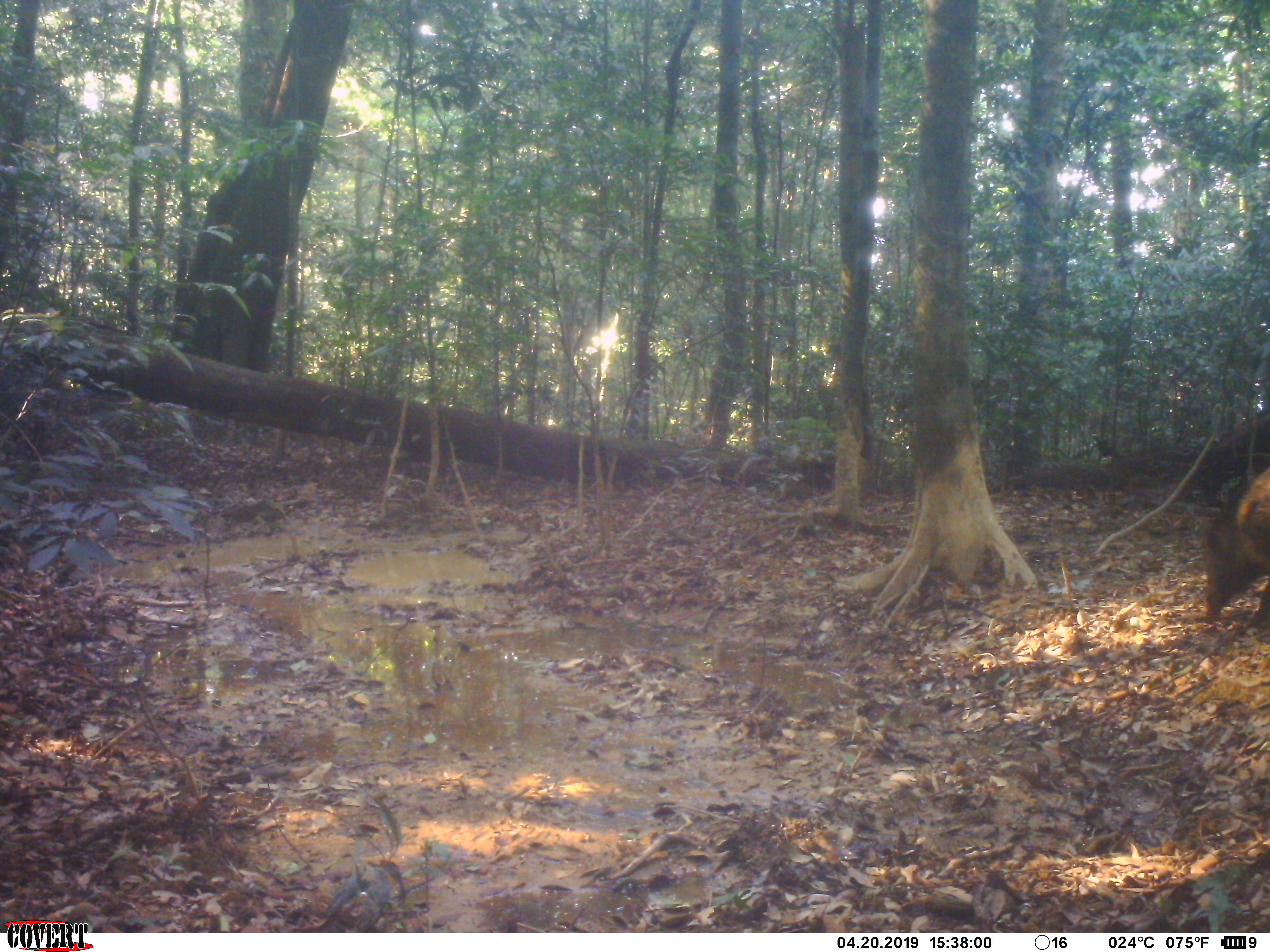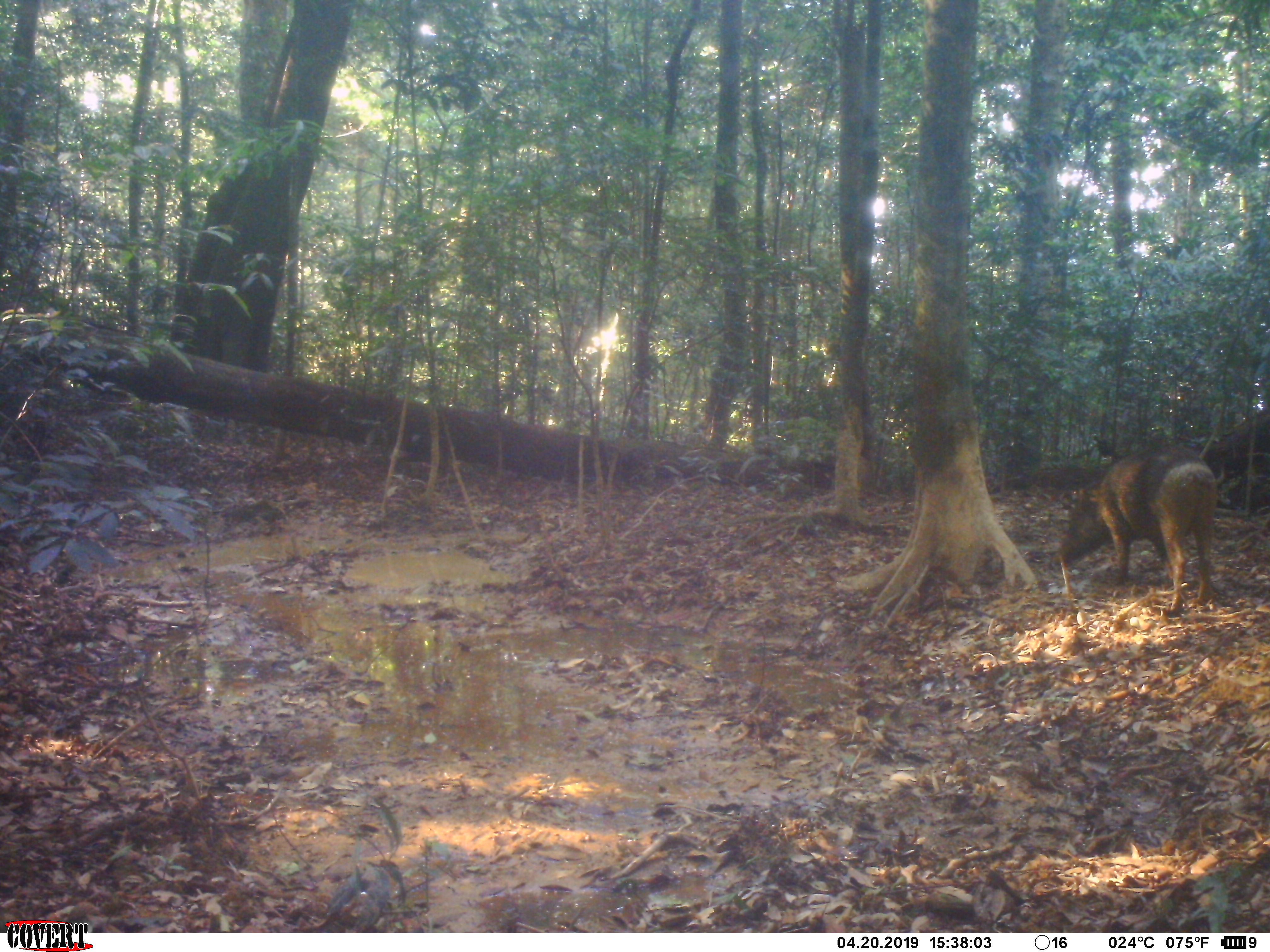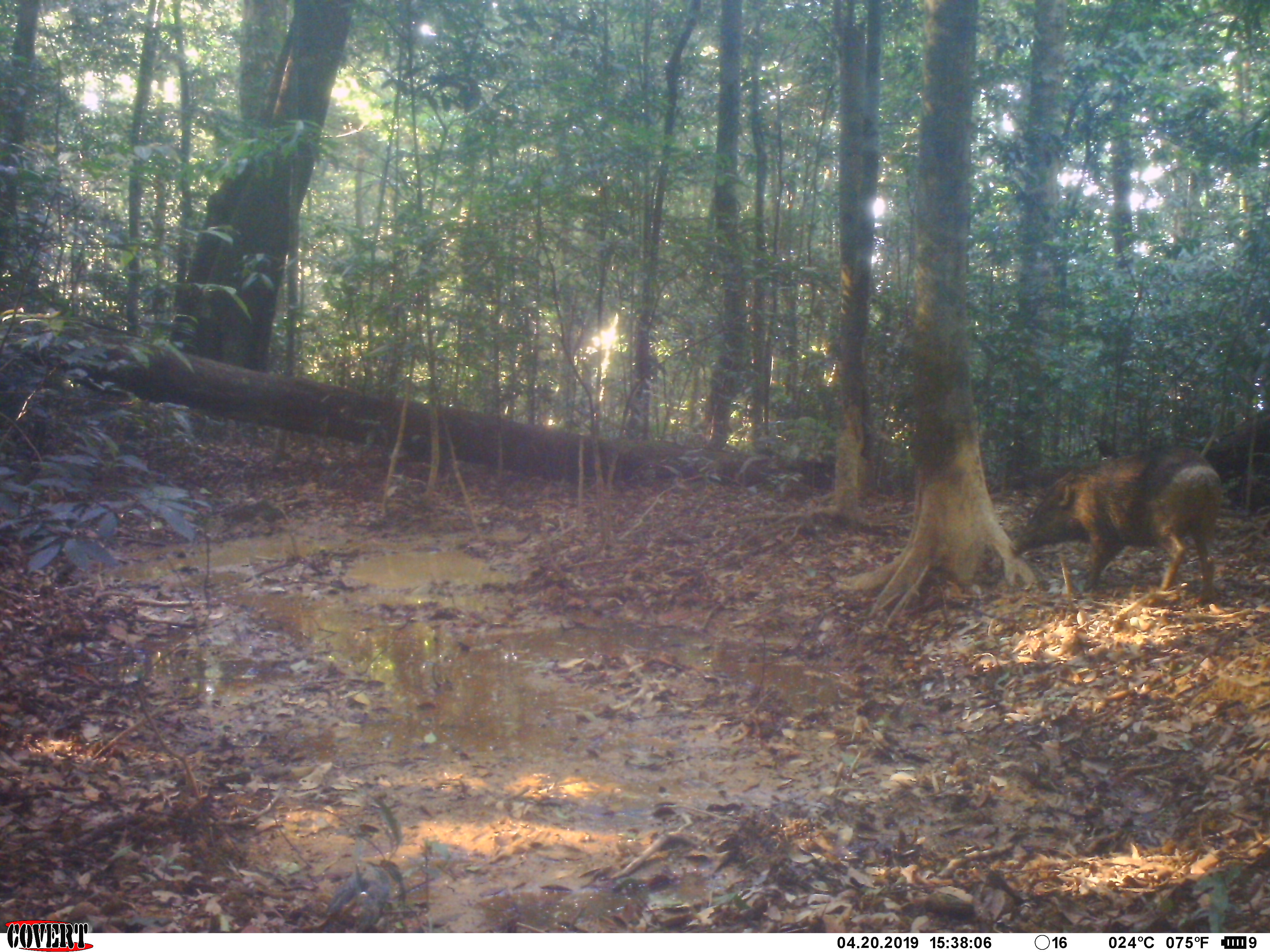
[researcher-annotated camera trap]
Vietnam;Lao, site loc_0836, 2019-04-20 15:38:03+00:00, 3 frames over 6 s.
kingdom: Animalia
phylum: Chordata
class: Mammalia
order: Artiodactyla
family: Suidae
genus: Sus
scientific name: Sus scrofa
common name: eurasian wild pig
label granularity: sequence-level